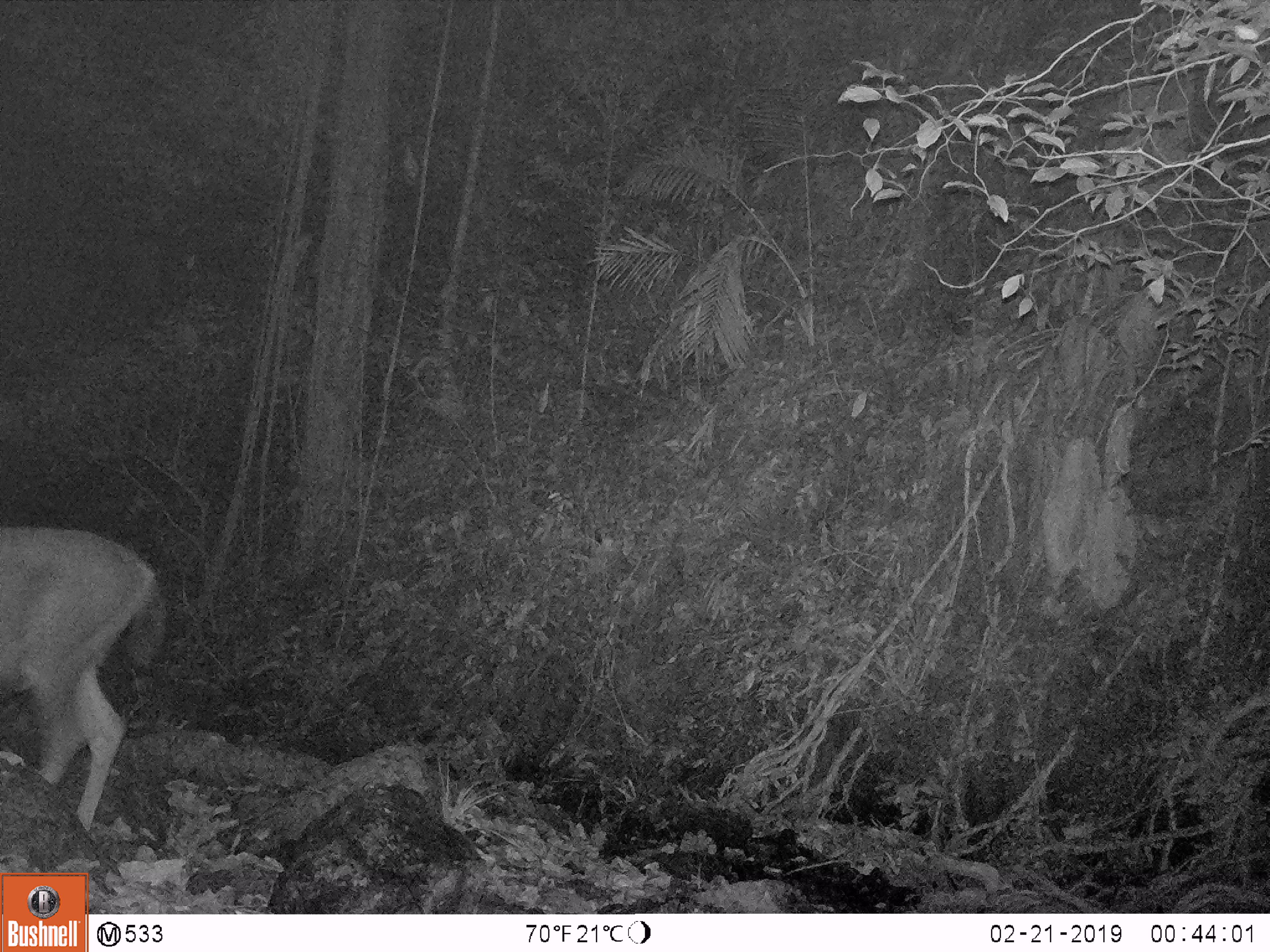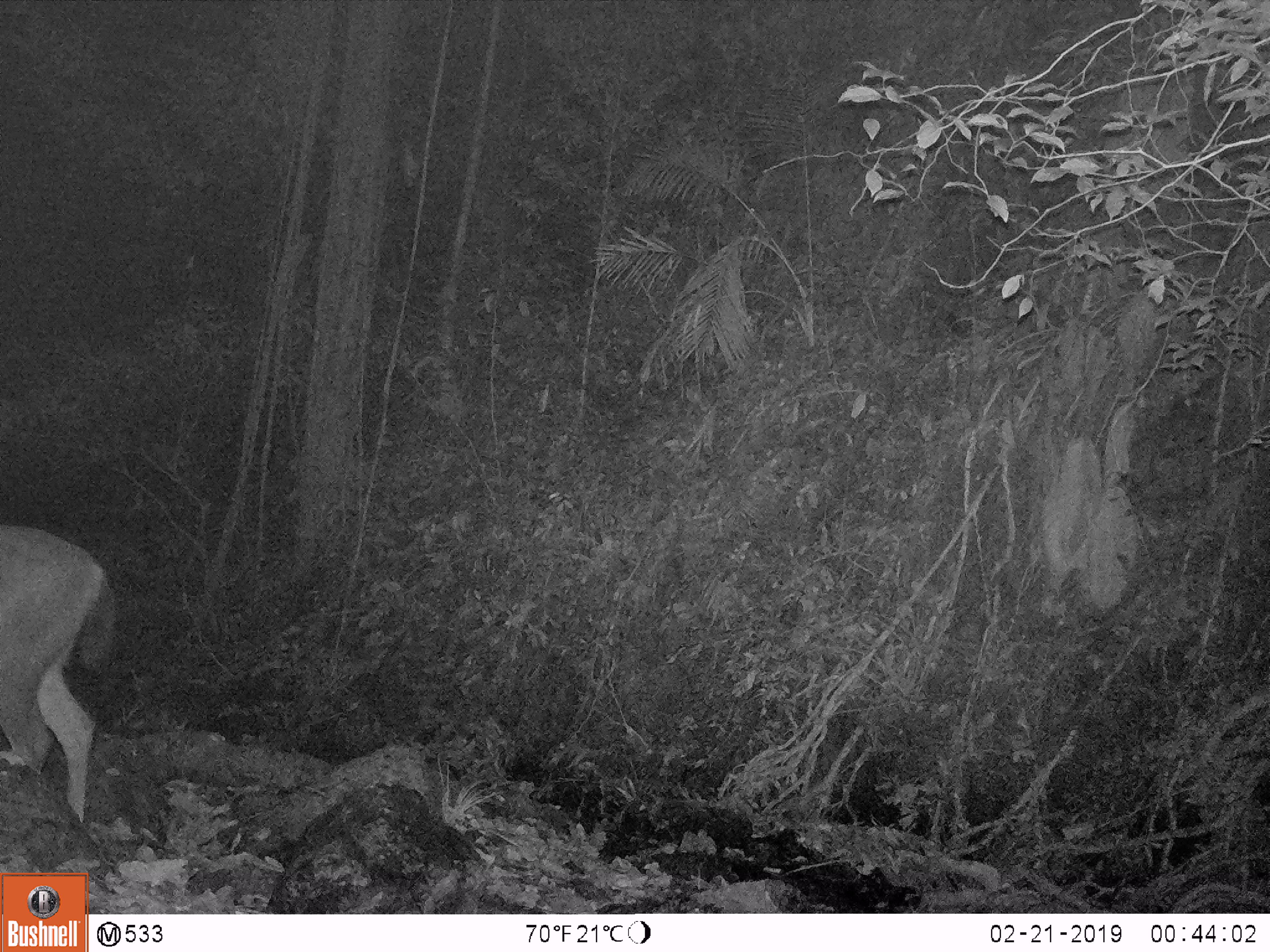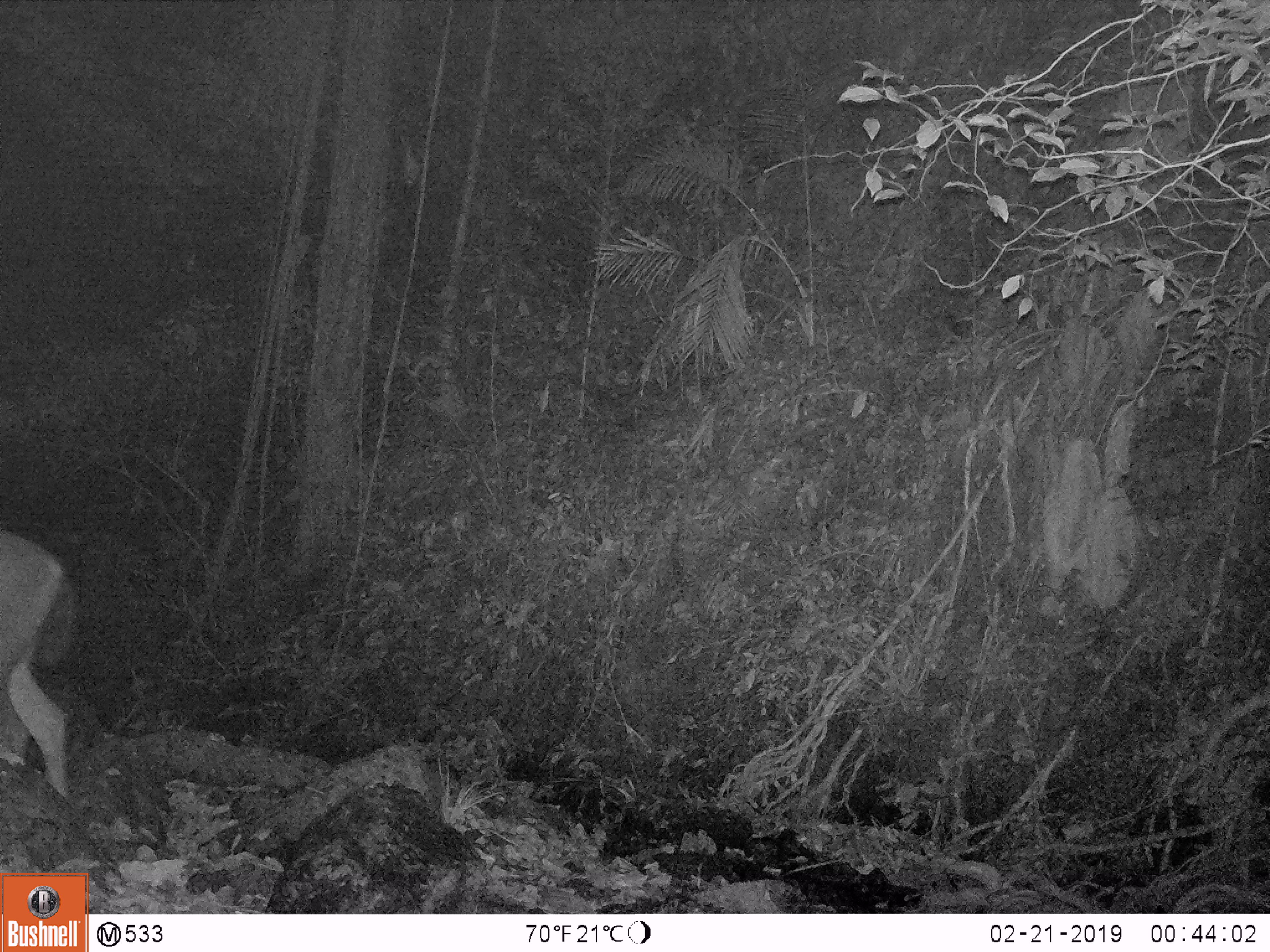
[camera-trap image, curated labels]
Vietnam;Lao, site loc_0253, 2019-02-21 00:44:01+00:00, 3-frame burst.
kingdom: Animalia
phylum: Chordata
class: Mammalia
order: Artiodactyla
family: Cervidae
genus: Rusa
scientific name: Rusa unicolor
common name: sambar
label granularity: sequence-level